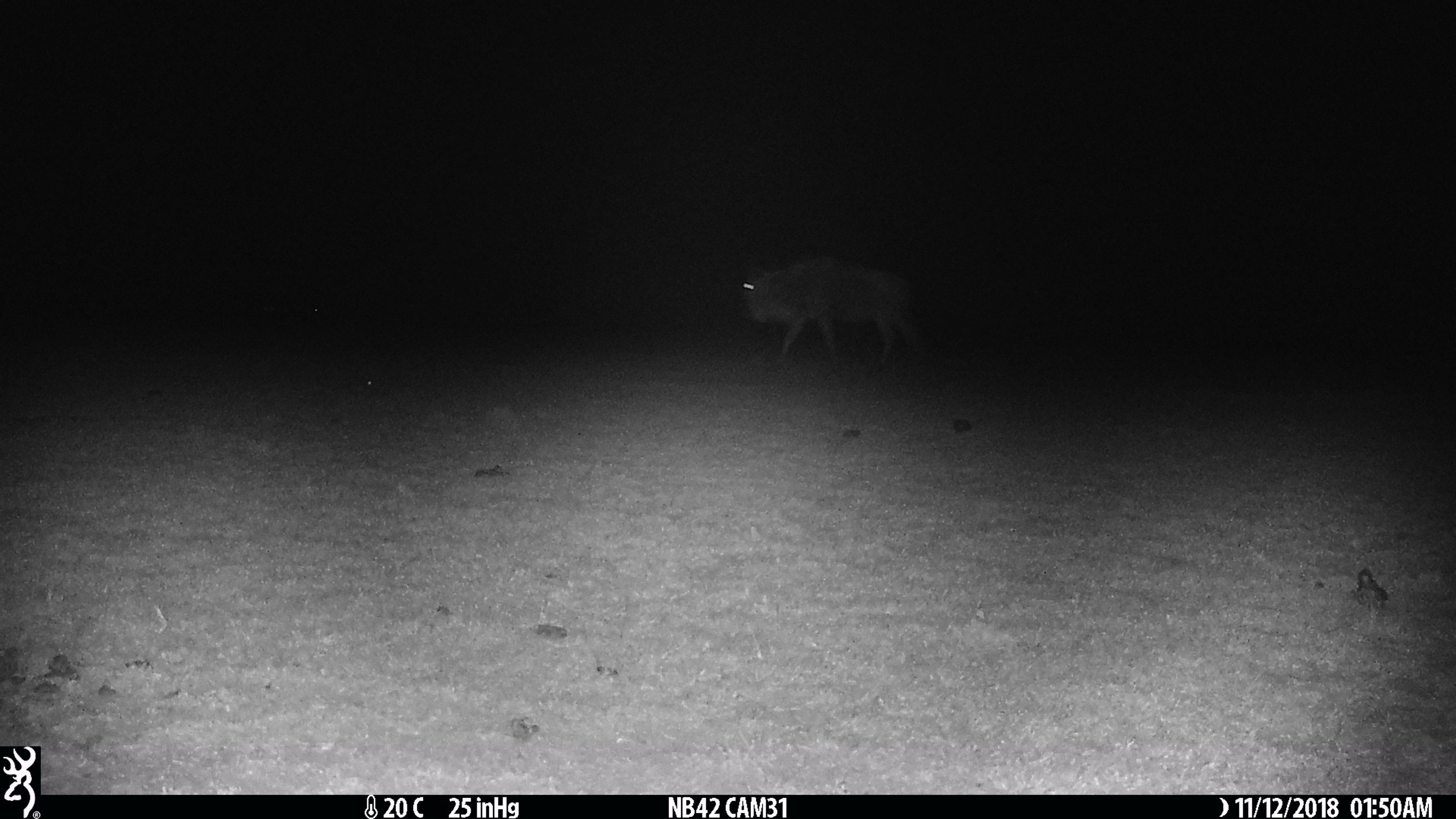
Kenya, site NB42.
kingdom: Animalia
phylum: Chordata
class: Mammalia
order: Artiodactyla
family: Bovidae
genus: Connochaetes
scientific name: Connochaetes taurinus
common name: blue wildebeest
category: wildebeest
Wildebeest (blue wildebeest) (Connochaetes taurinus).